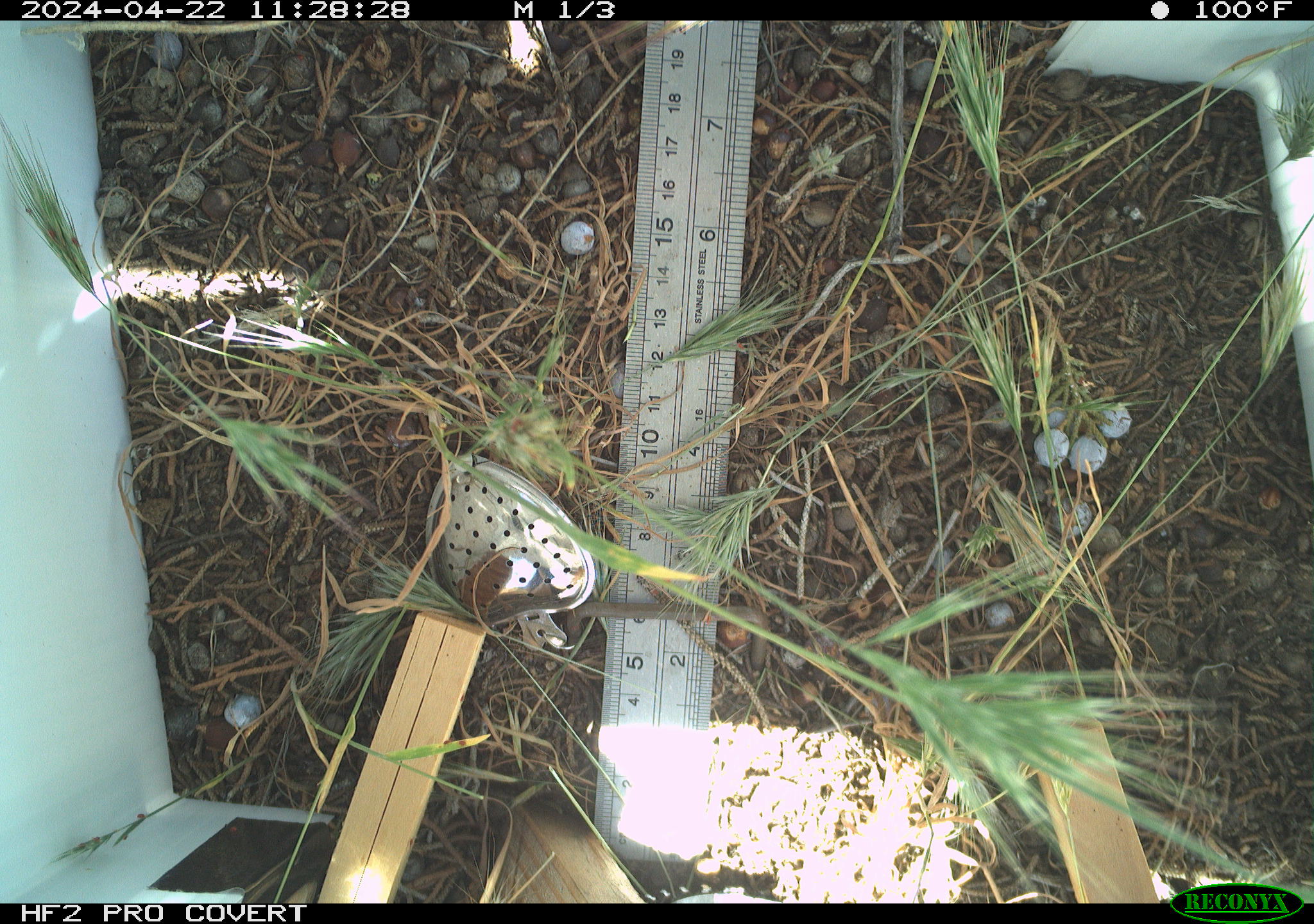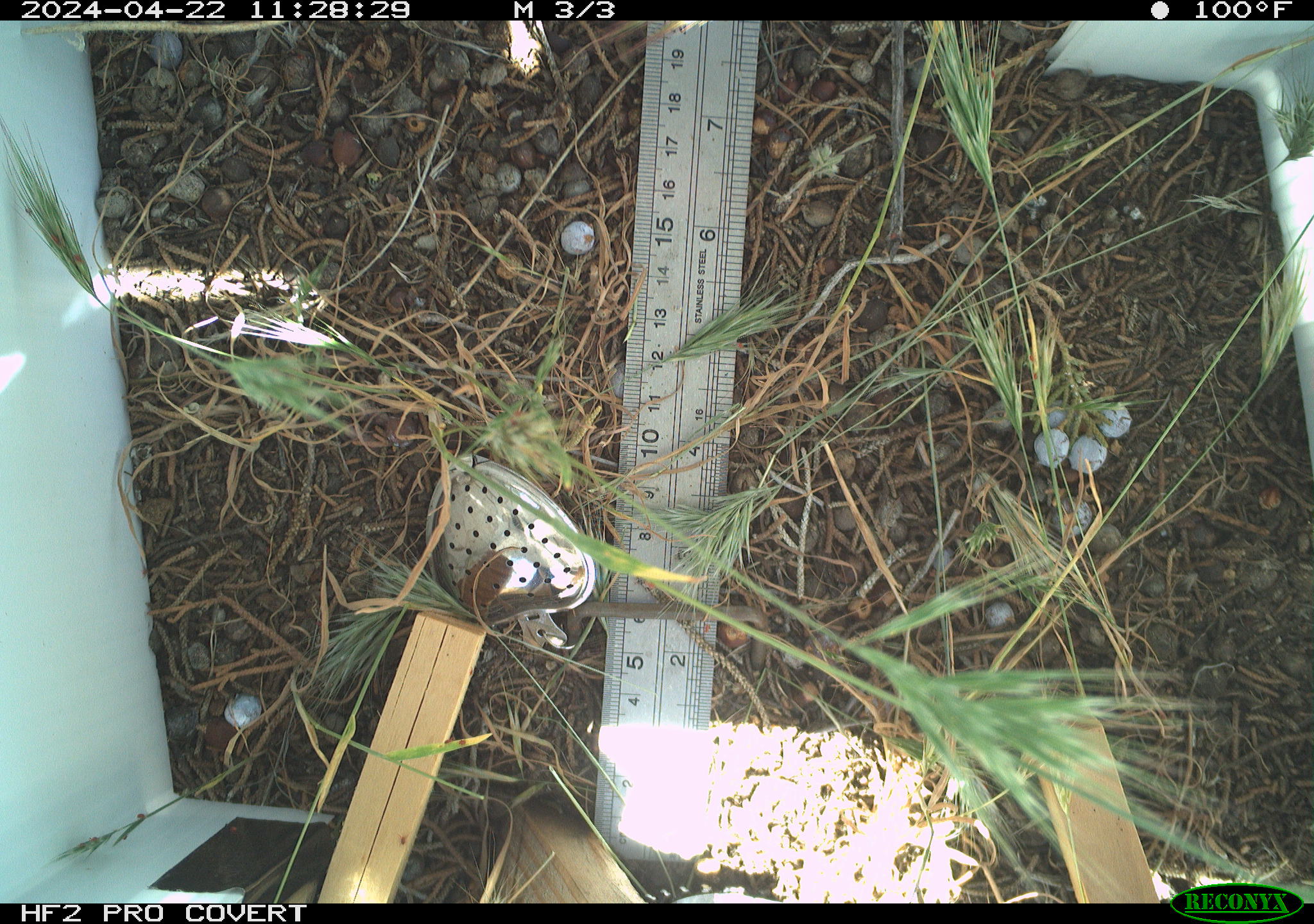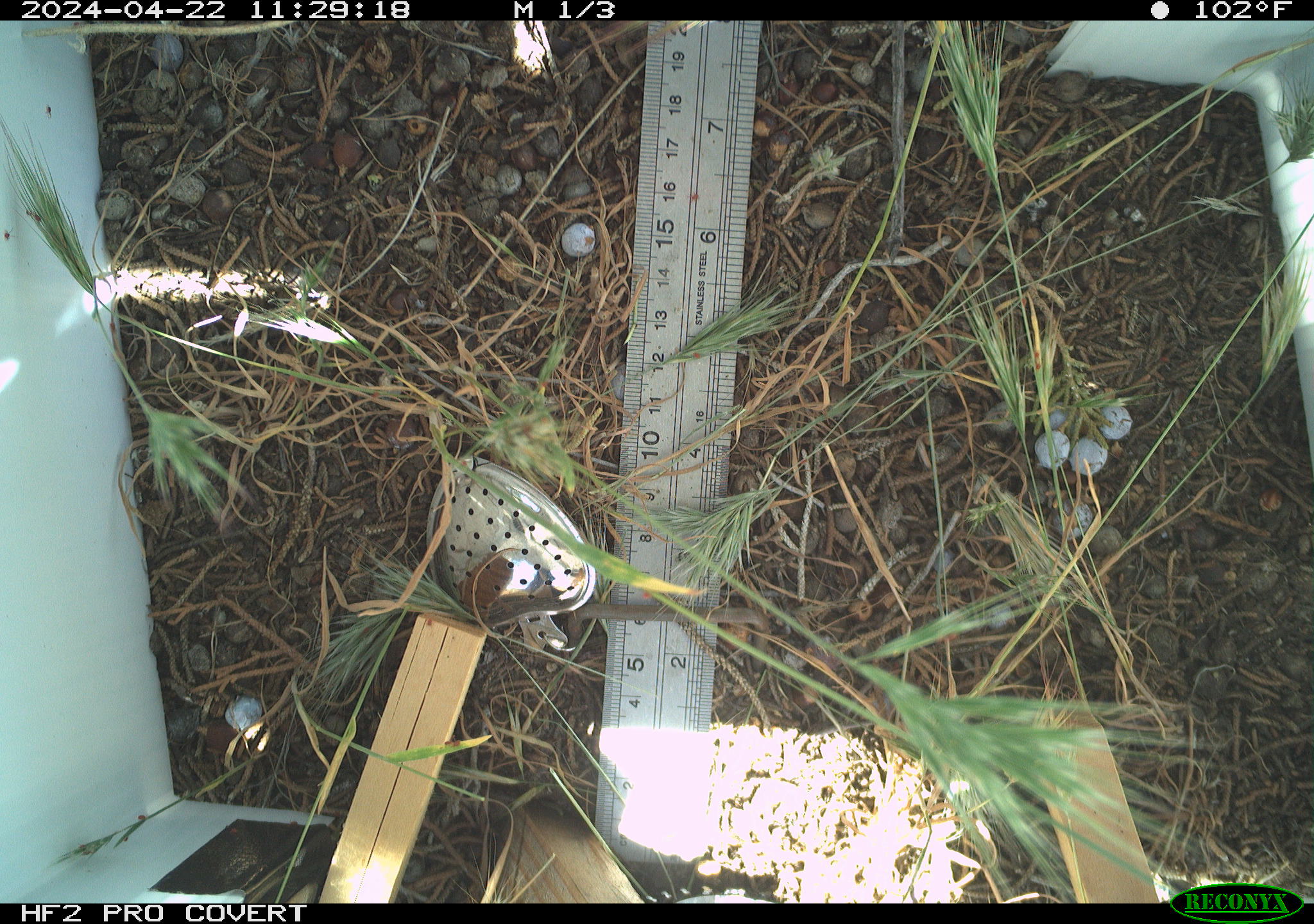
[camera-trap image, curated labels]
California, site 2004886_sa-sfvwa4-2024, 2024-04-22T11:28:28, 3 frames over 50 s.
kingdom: Animalia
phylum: Arthropoda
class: Insecta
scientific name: Insecta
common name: insect